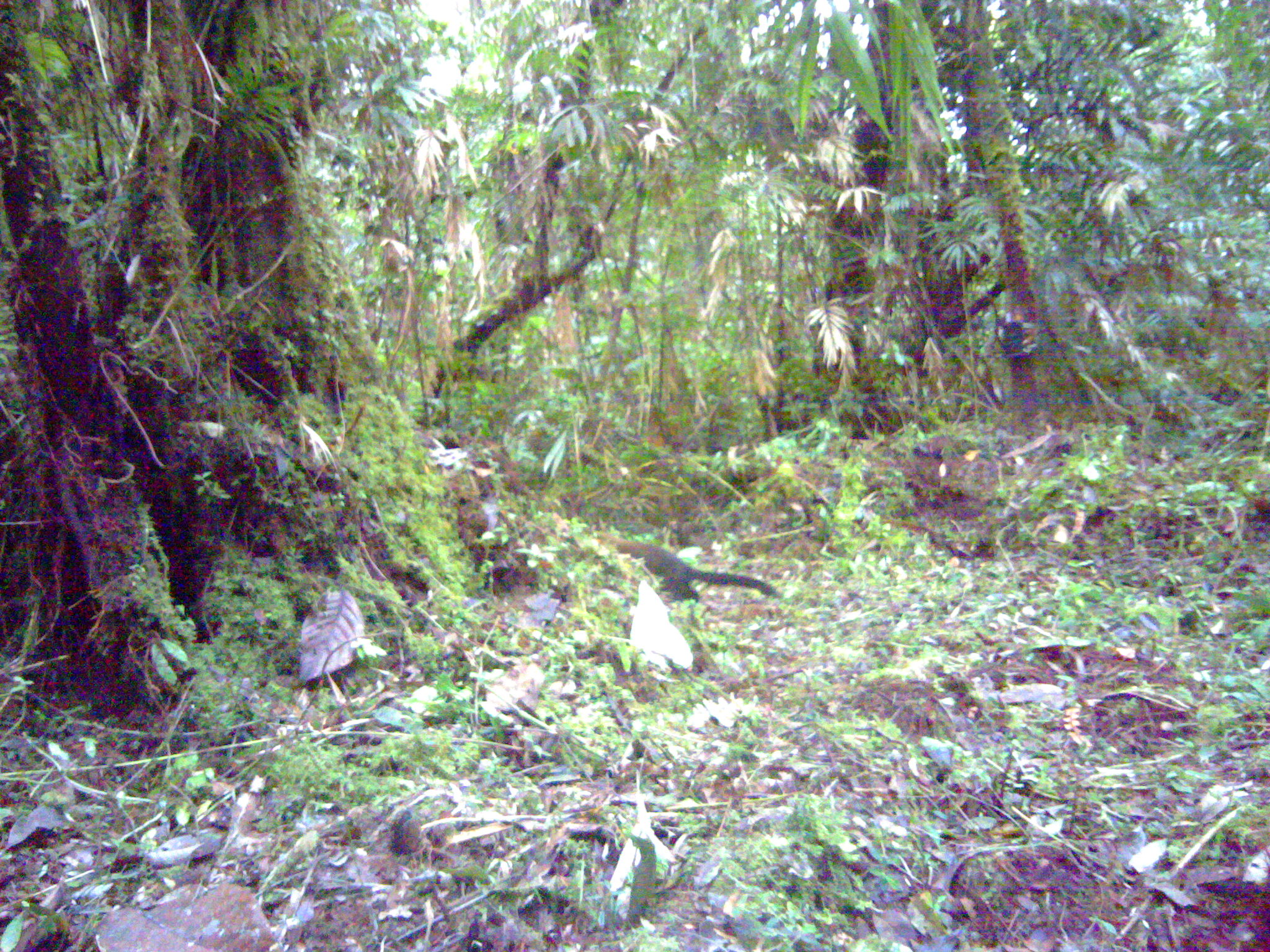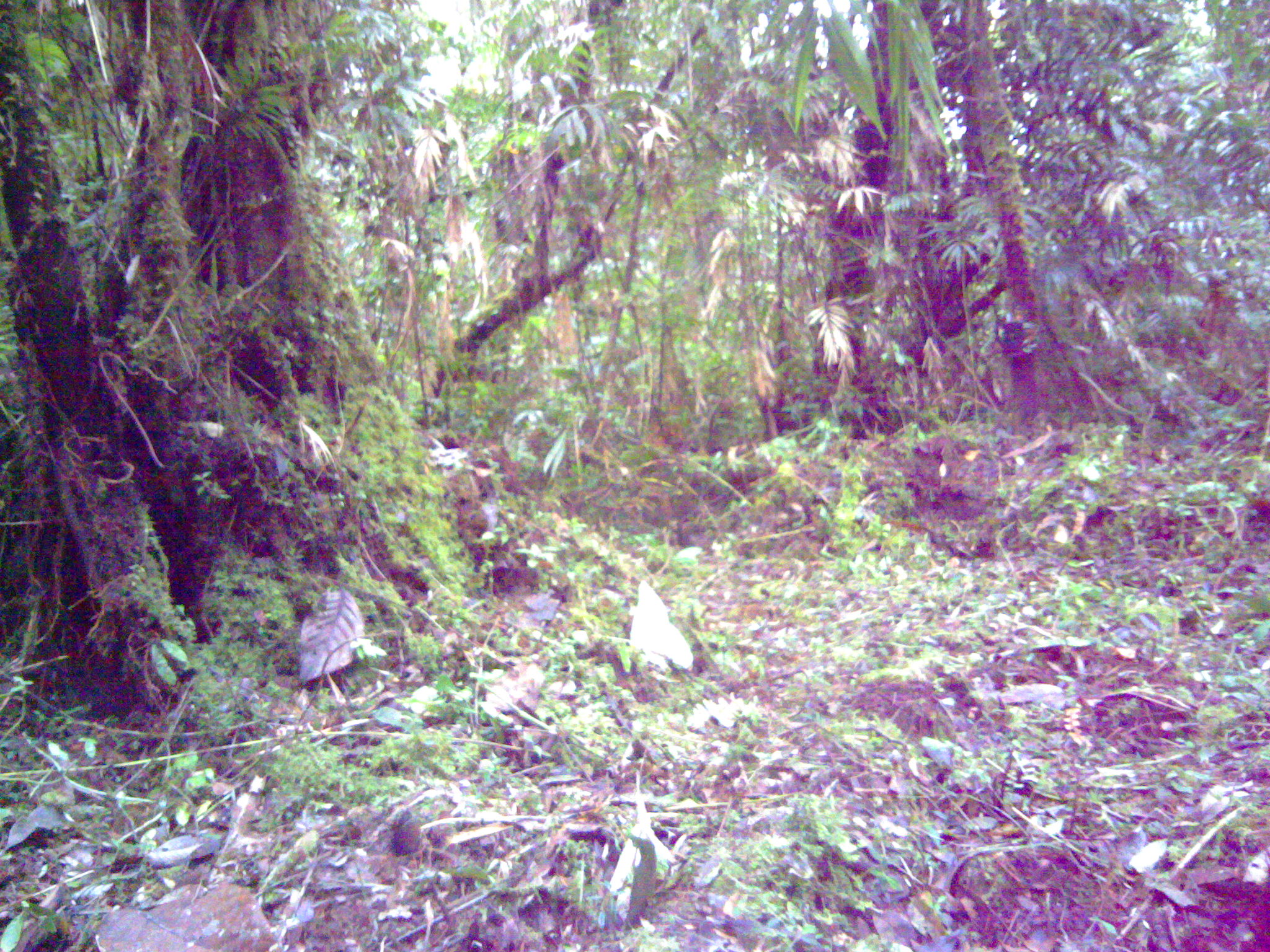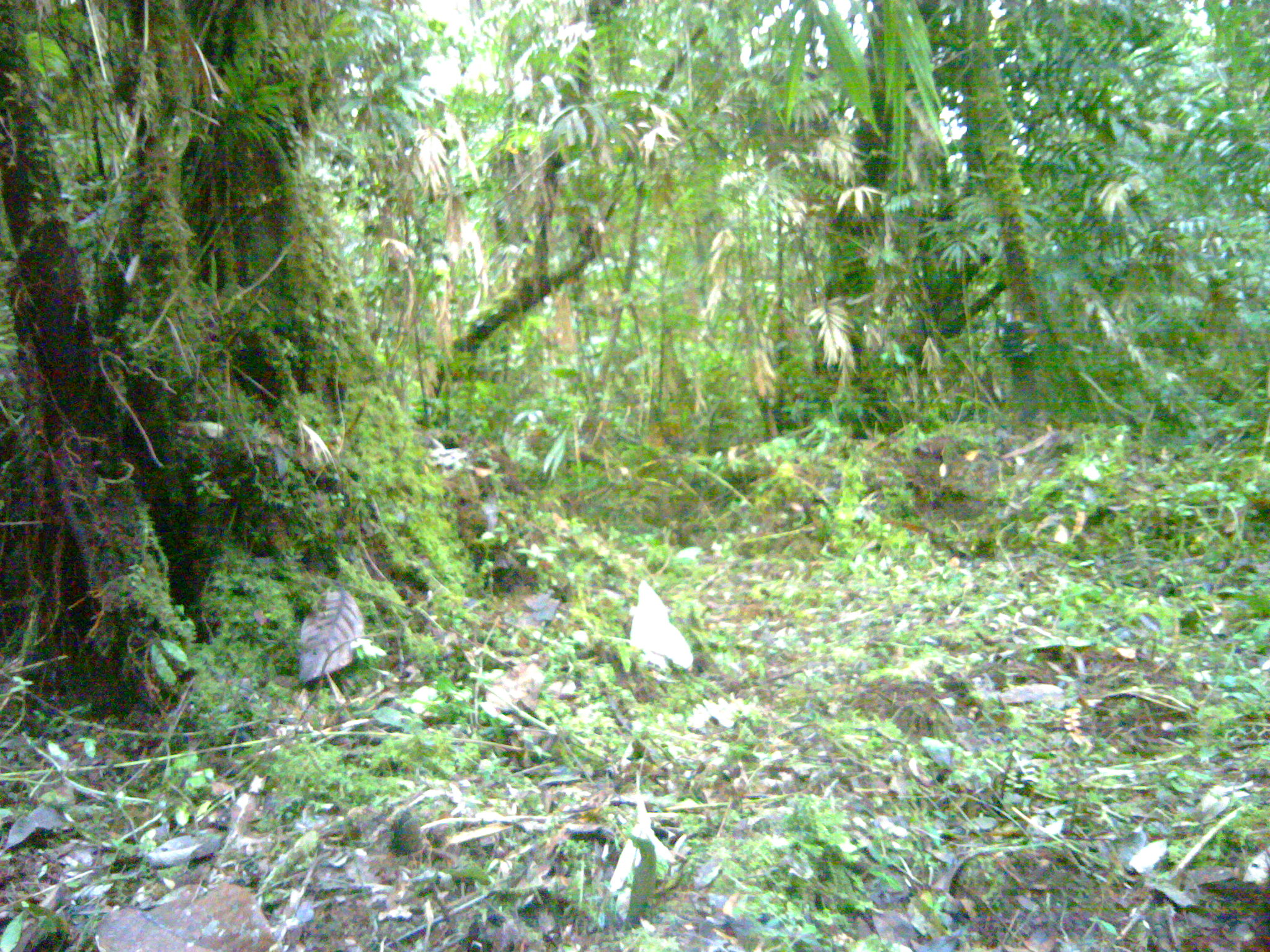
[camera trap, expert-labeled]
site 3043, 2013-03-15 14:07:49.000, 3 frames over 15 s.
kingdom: Animalia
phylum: Chordata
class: Mammalia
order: Carnivora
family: Mustelidae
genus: Martes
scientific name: Martes flavigula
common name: yellow-throated marten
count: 1